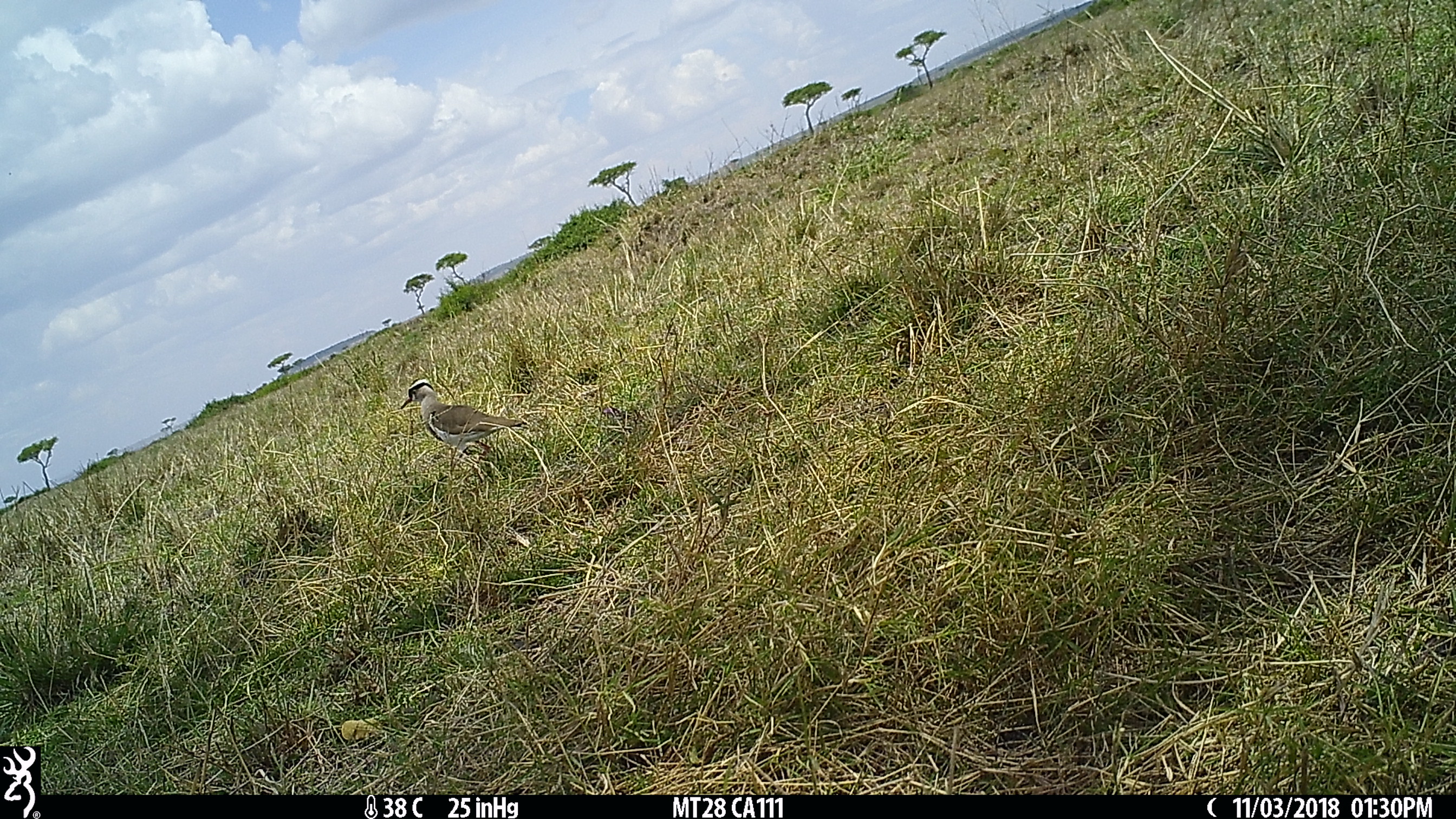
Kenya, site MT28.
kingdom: Animalia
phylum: Chordata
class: Aves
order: Charadriiformes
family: Charadriidae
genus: Vanellus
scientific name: Vanellus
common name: lapwing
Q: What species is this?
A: Lapwing (Vanellus).